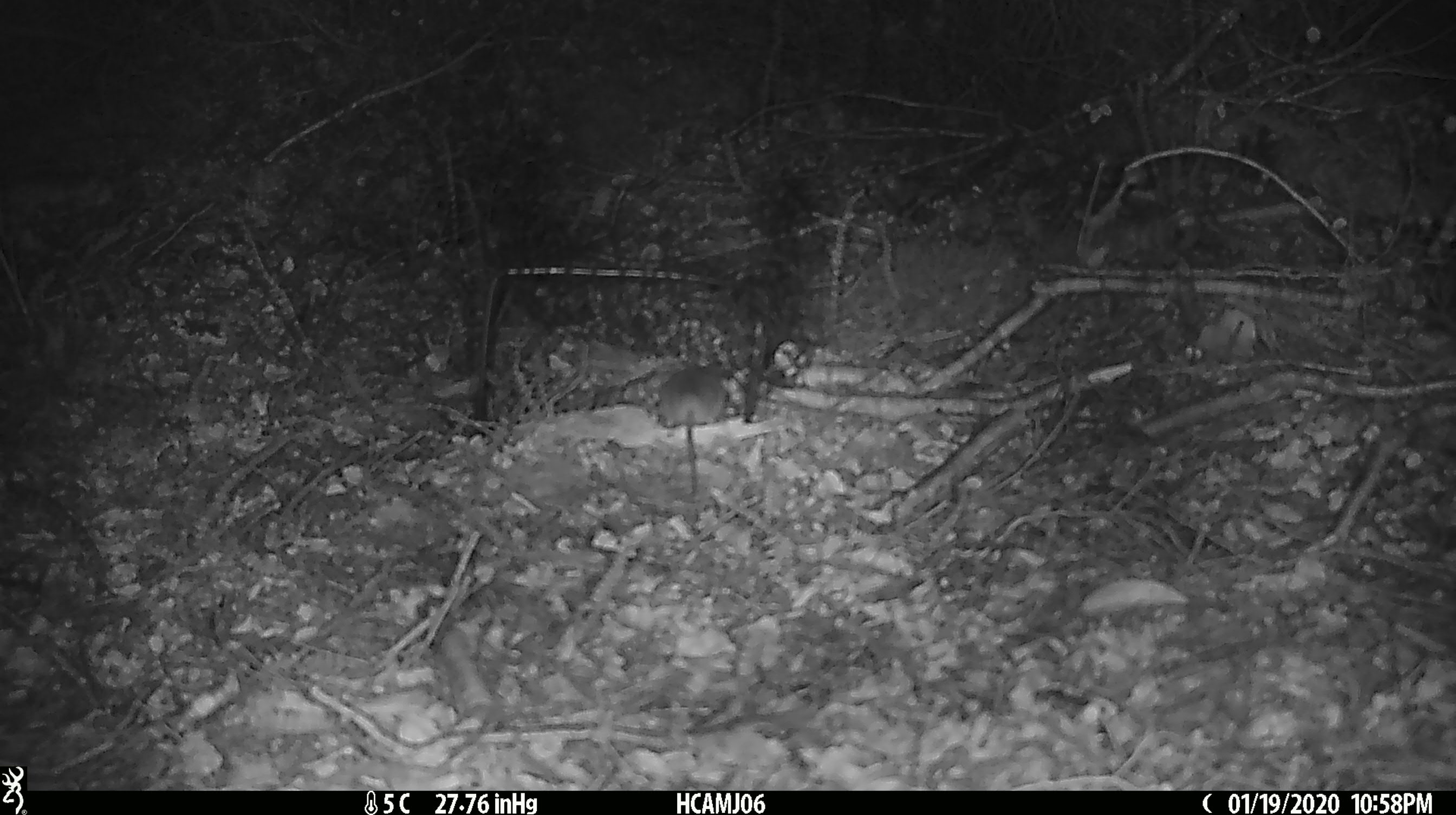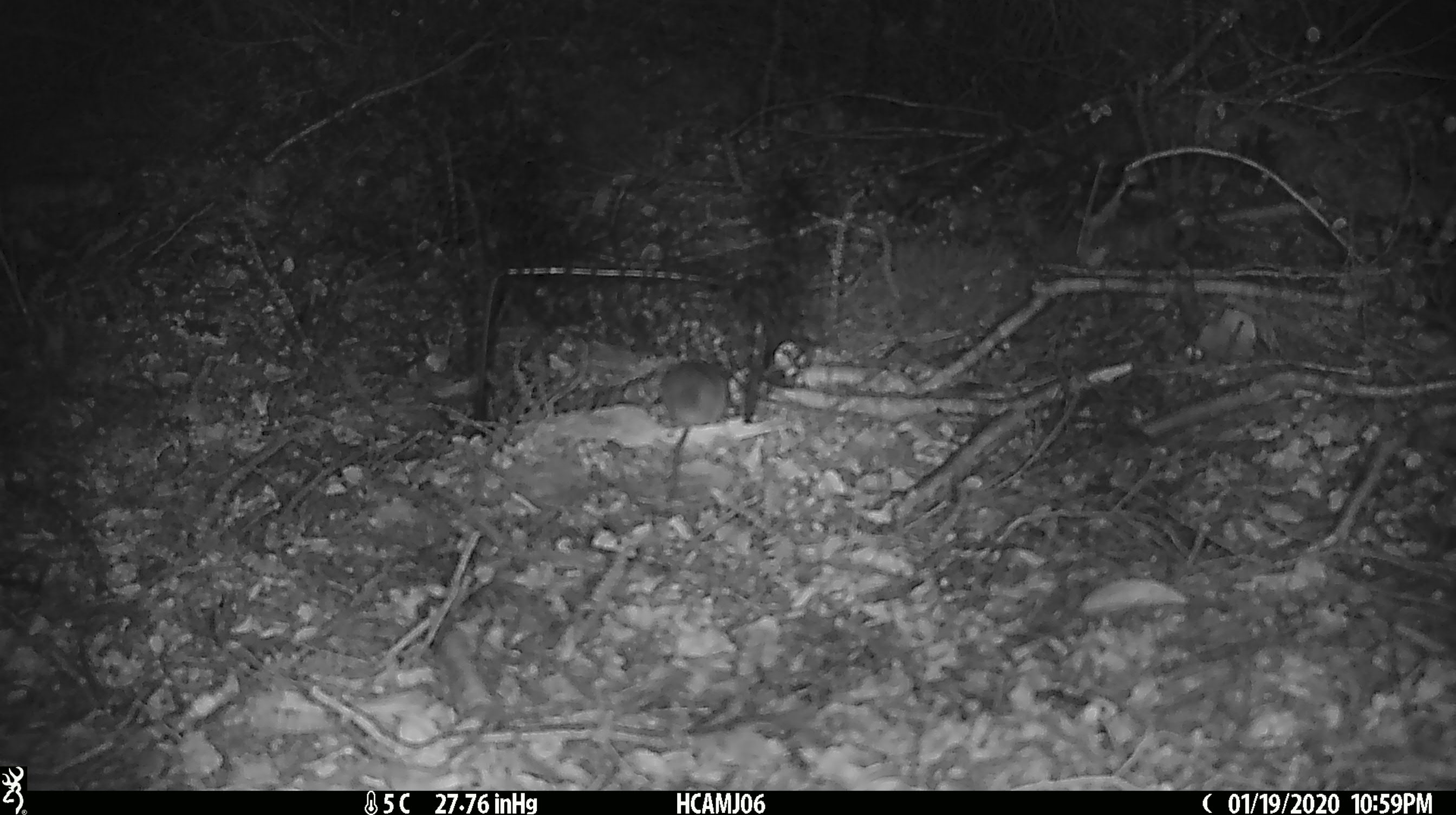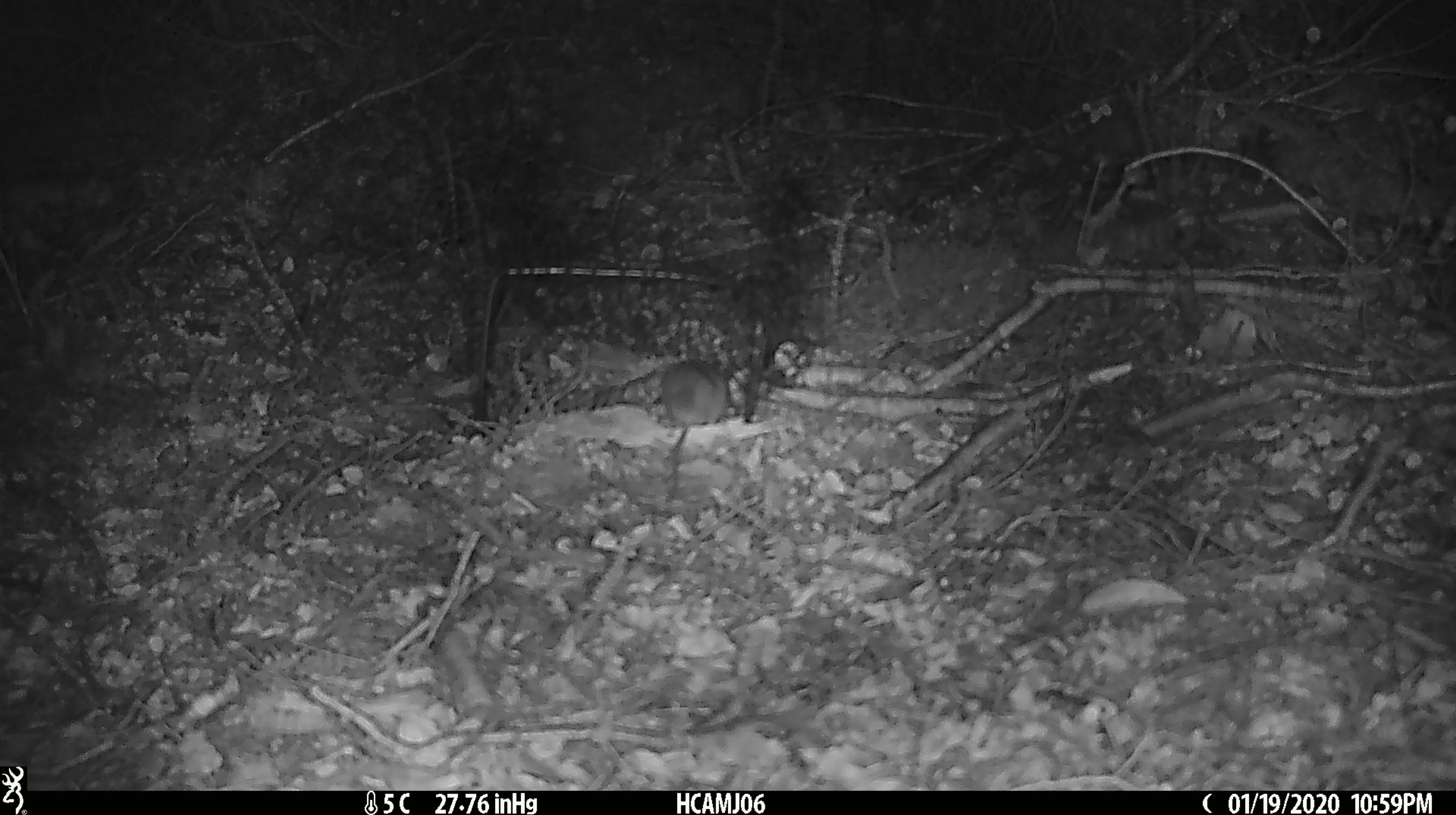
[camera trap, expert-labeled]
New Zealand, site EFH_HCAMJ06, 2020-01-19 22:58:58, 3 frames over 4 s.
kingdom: Animalia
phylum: Chordata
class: Mammalia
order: Rodentia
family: Muridae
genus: Mus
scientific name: Mus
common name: mouse